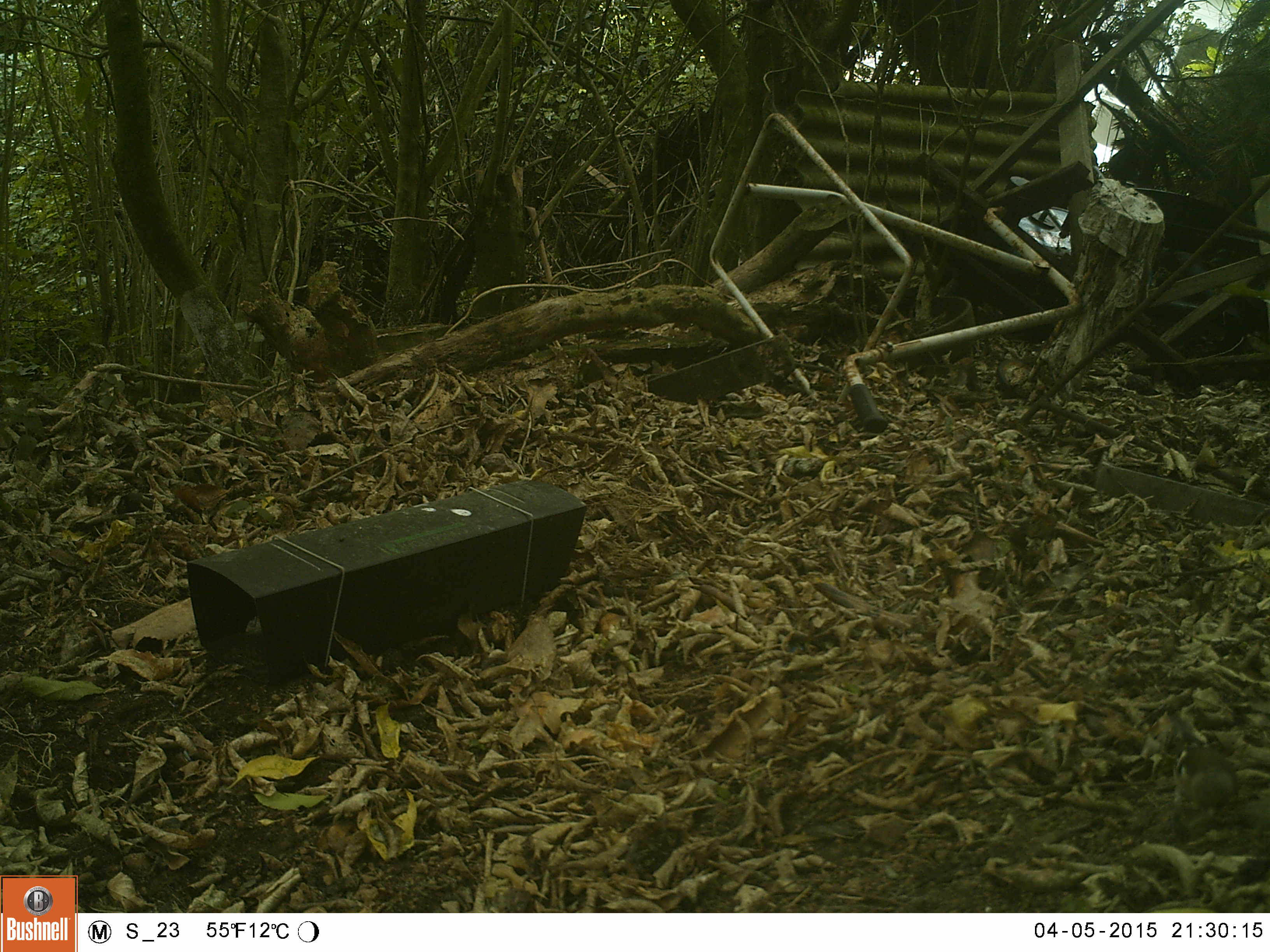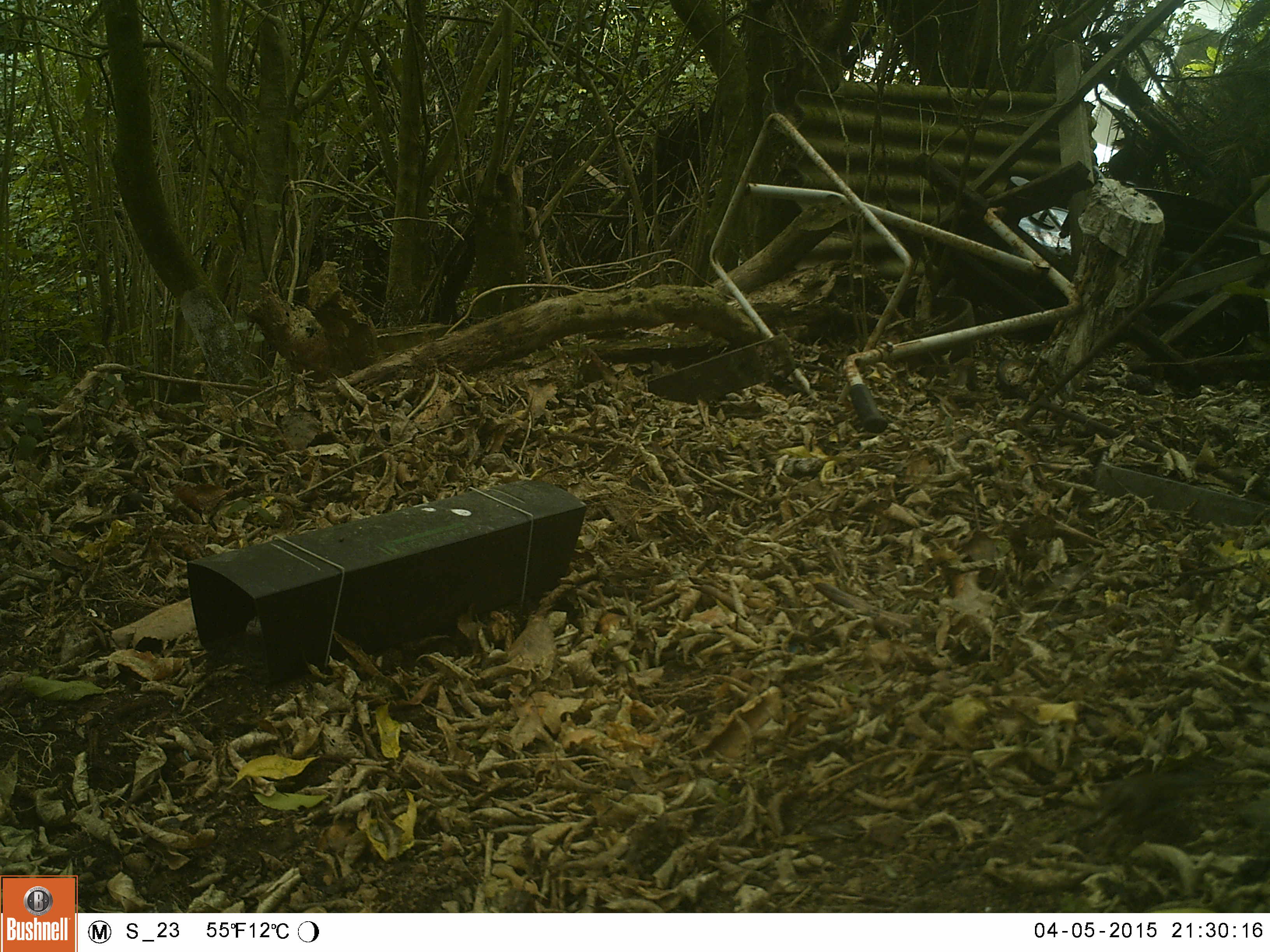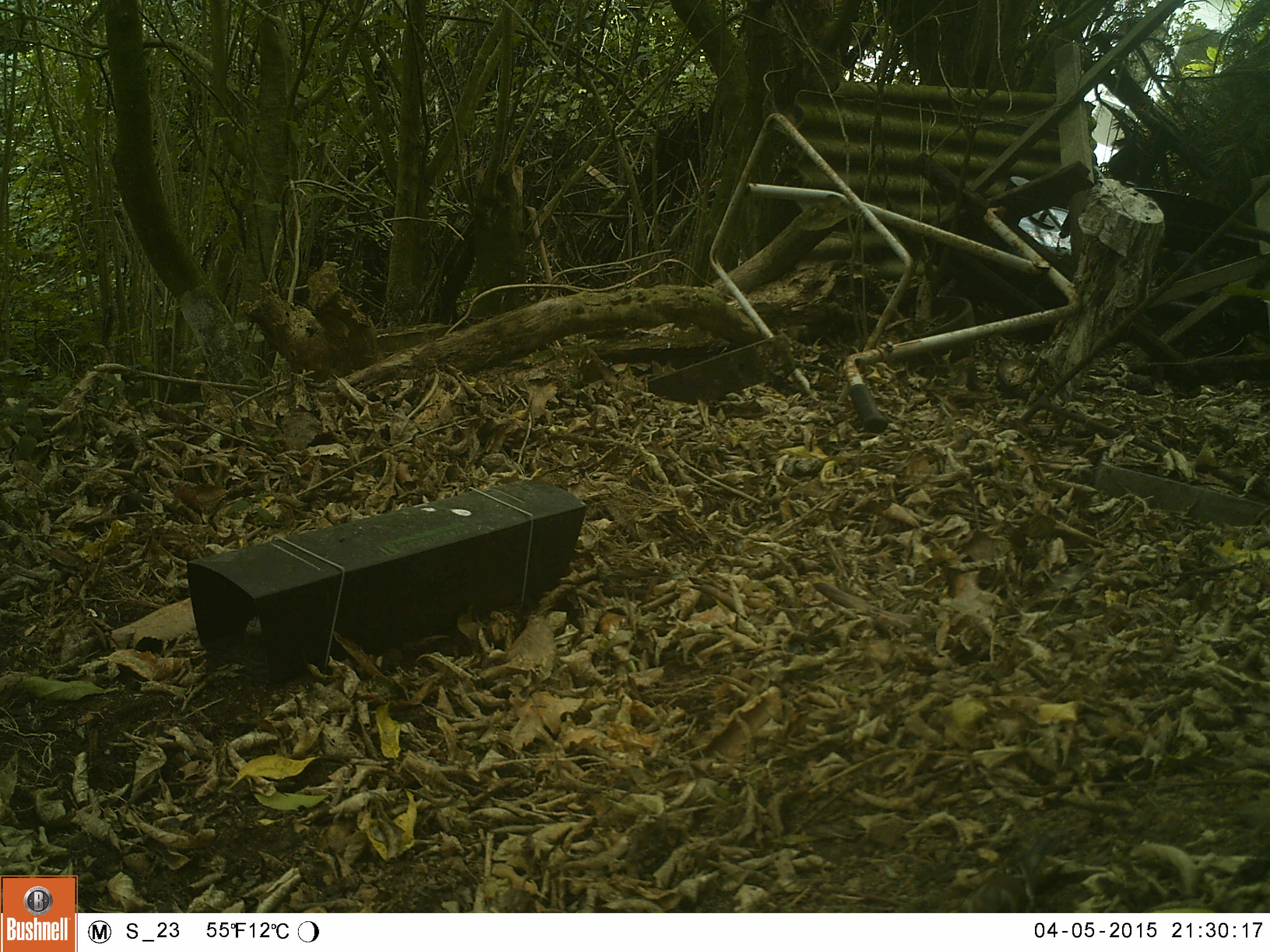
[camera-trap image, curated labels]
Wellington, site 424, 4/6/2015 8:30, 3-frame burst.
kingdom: Animalia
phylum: Chordata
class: Aves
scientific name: Aves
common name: bird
Bird (Aves).